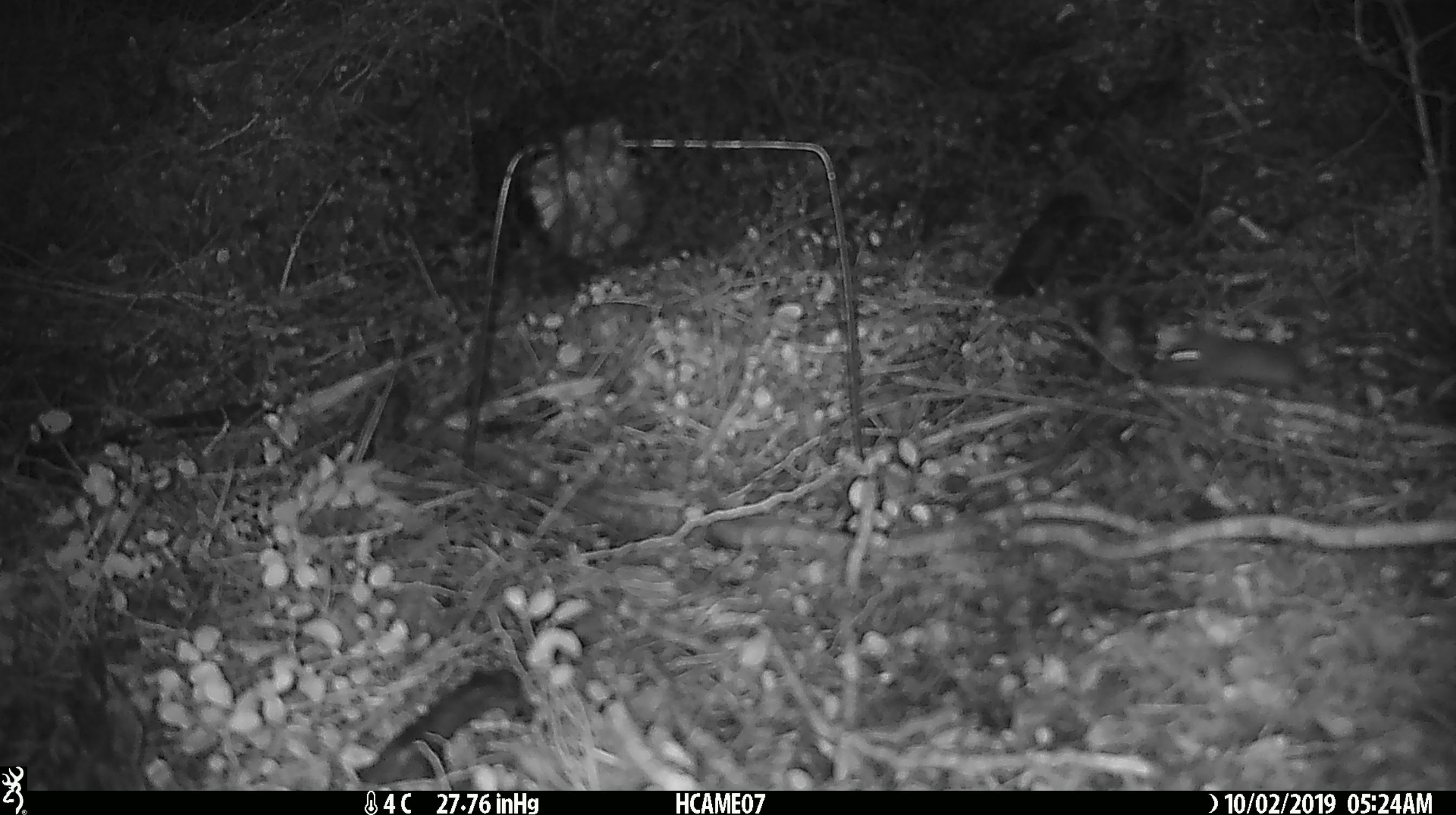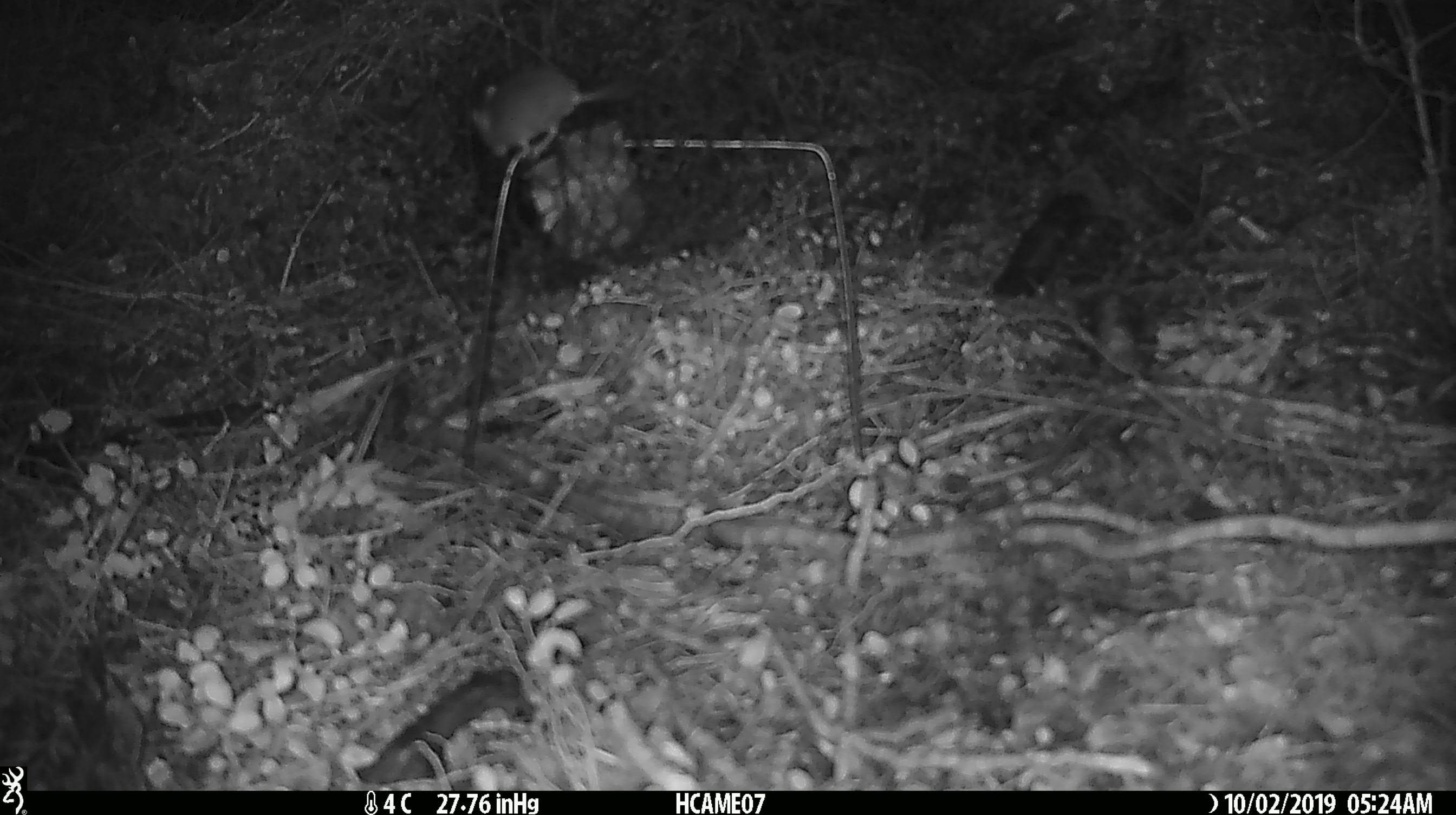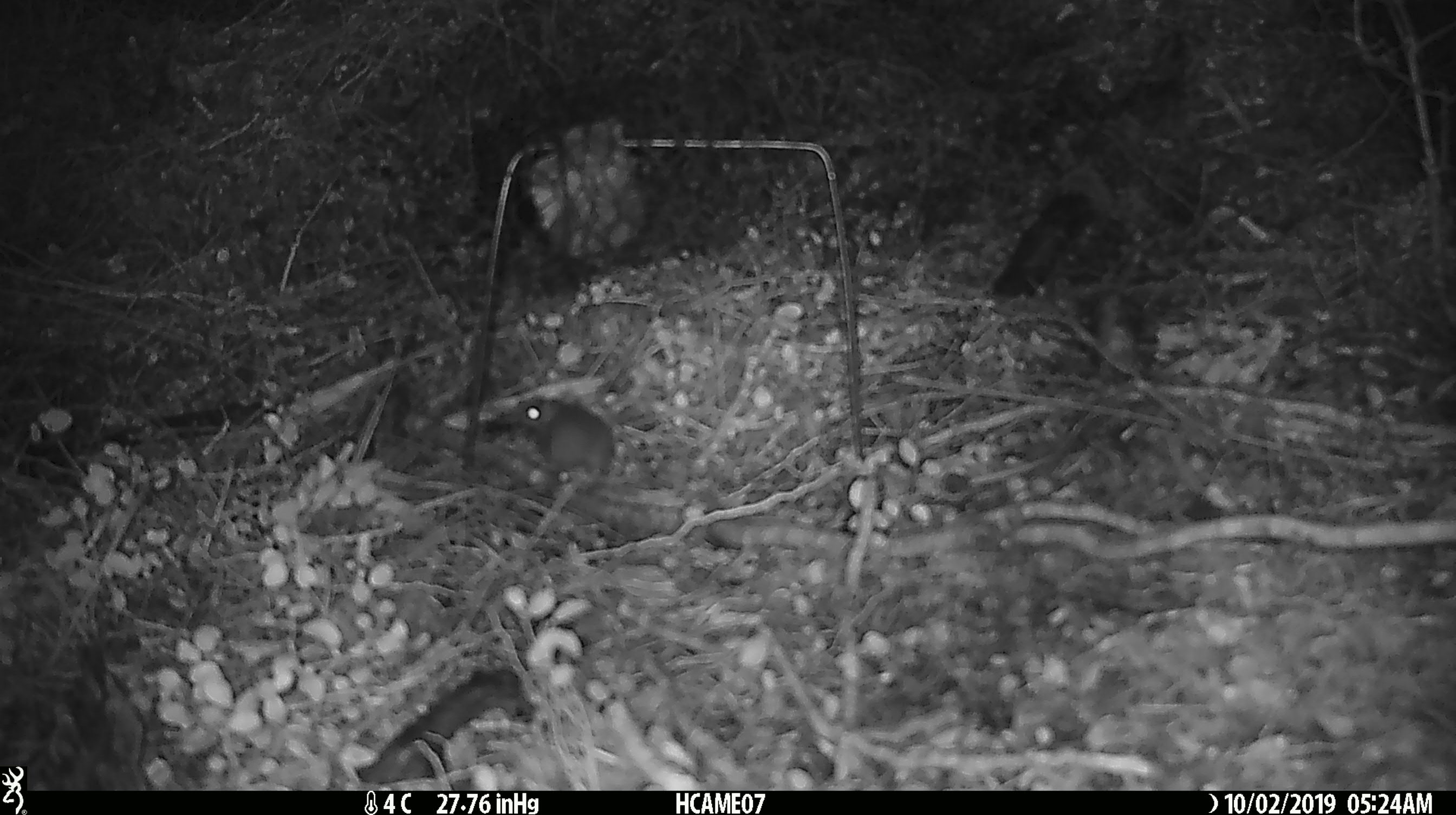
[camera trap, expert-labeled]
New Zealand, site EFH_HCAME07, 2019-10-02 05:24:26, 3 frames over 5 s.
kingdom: Animalia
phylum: Chordata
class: Mammalia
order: Rodentia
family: Muridae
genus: Mus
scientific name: Mus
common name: mouse